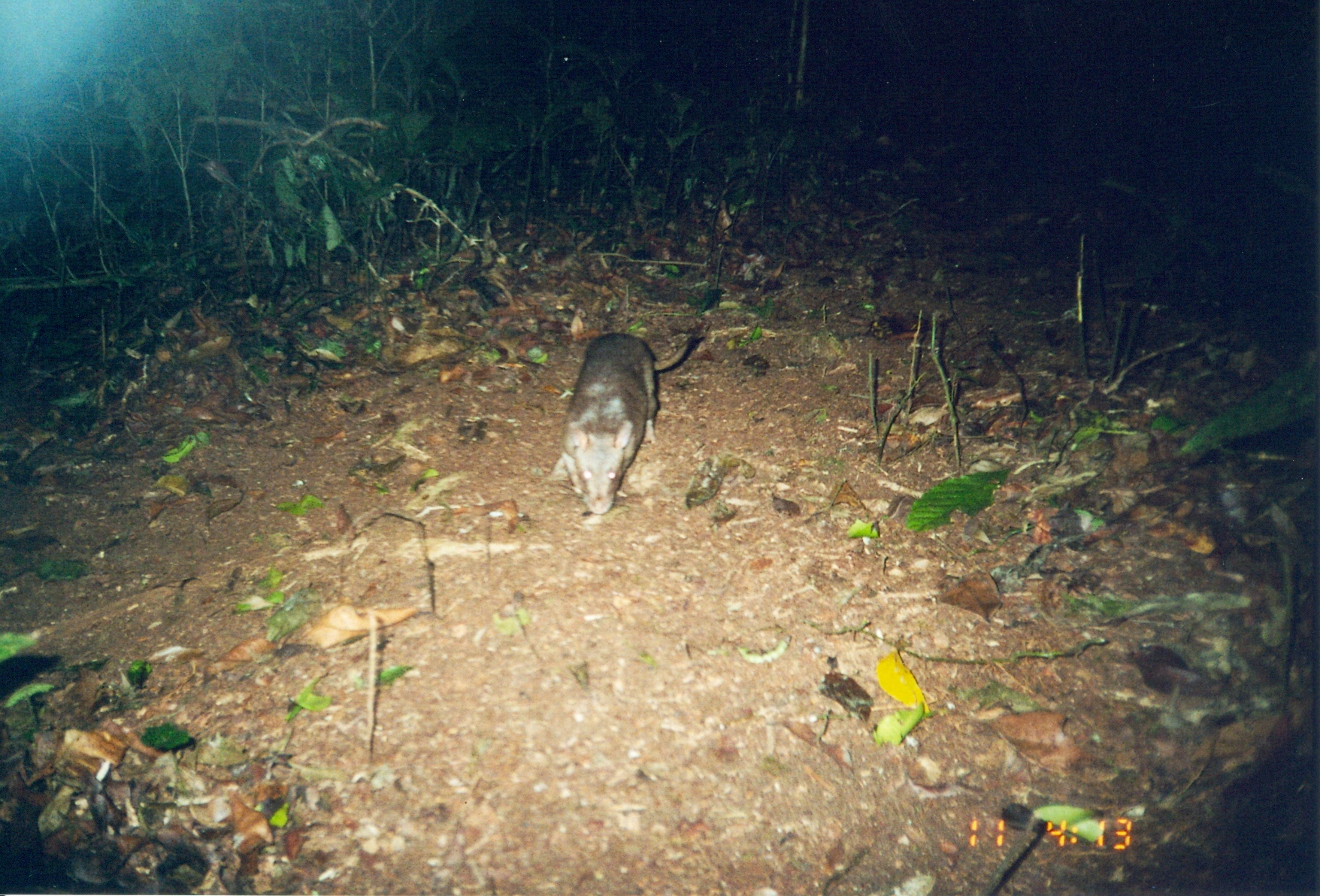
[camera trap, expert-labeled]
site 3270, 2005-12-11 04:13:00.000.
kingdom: Animalia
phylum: Chordata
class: Mammalia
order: Rodentia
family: Nesomyidae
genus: Cricetomys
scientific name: Cricetomys gambianus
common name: african giant pouched rat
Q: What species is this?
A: Cricetomys gambianus (african giant pouched rat).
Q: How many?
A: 1.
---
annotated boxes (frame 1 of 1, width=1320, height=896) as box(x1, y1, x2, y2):
cricetomys gambianus: box(547, 332, 701, 513)